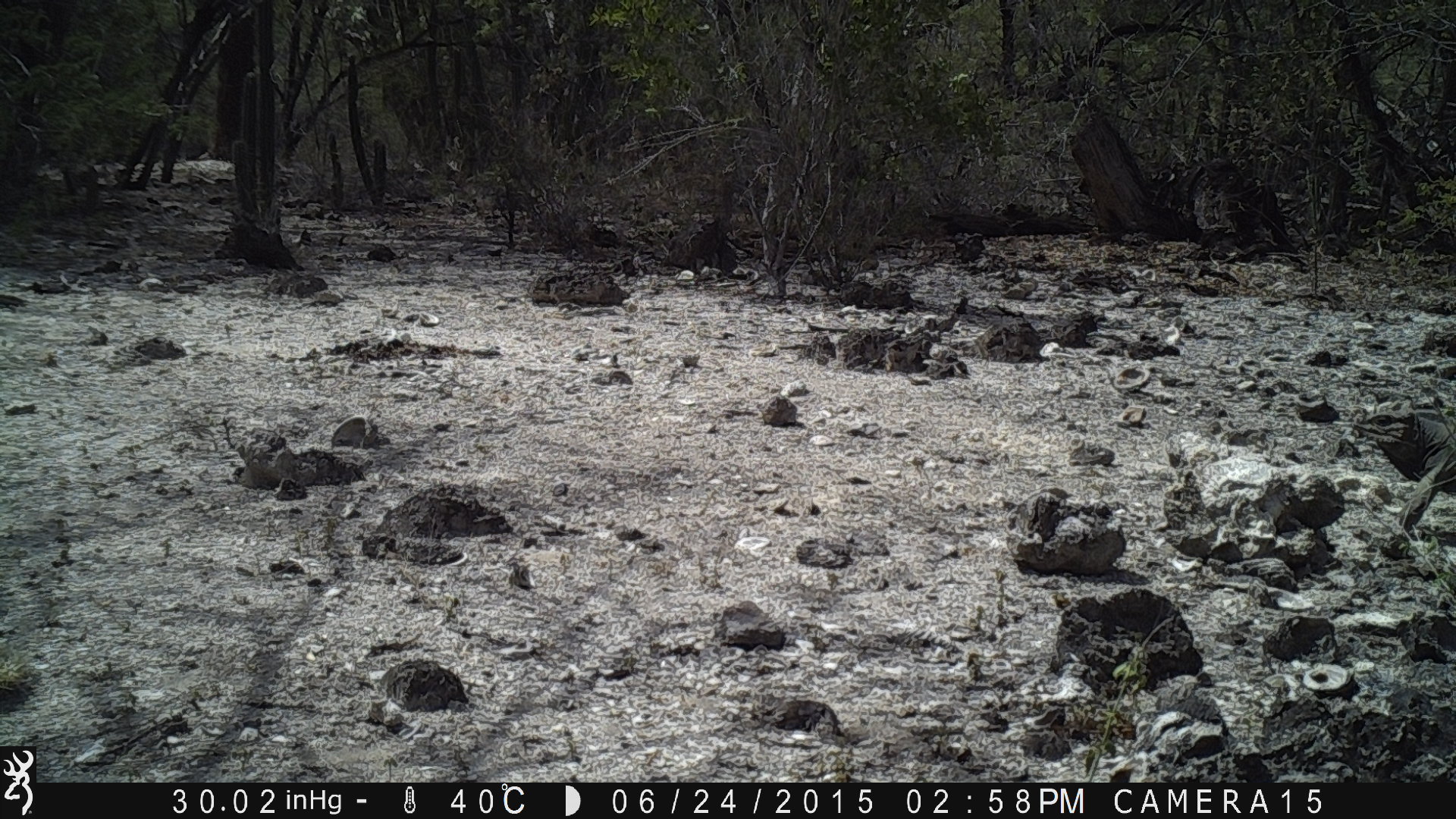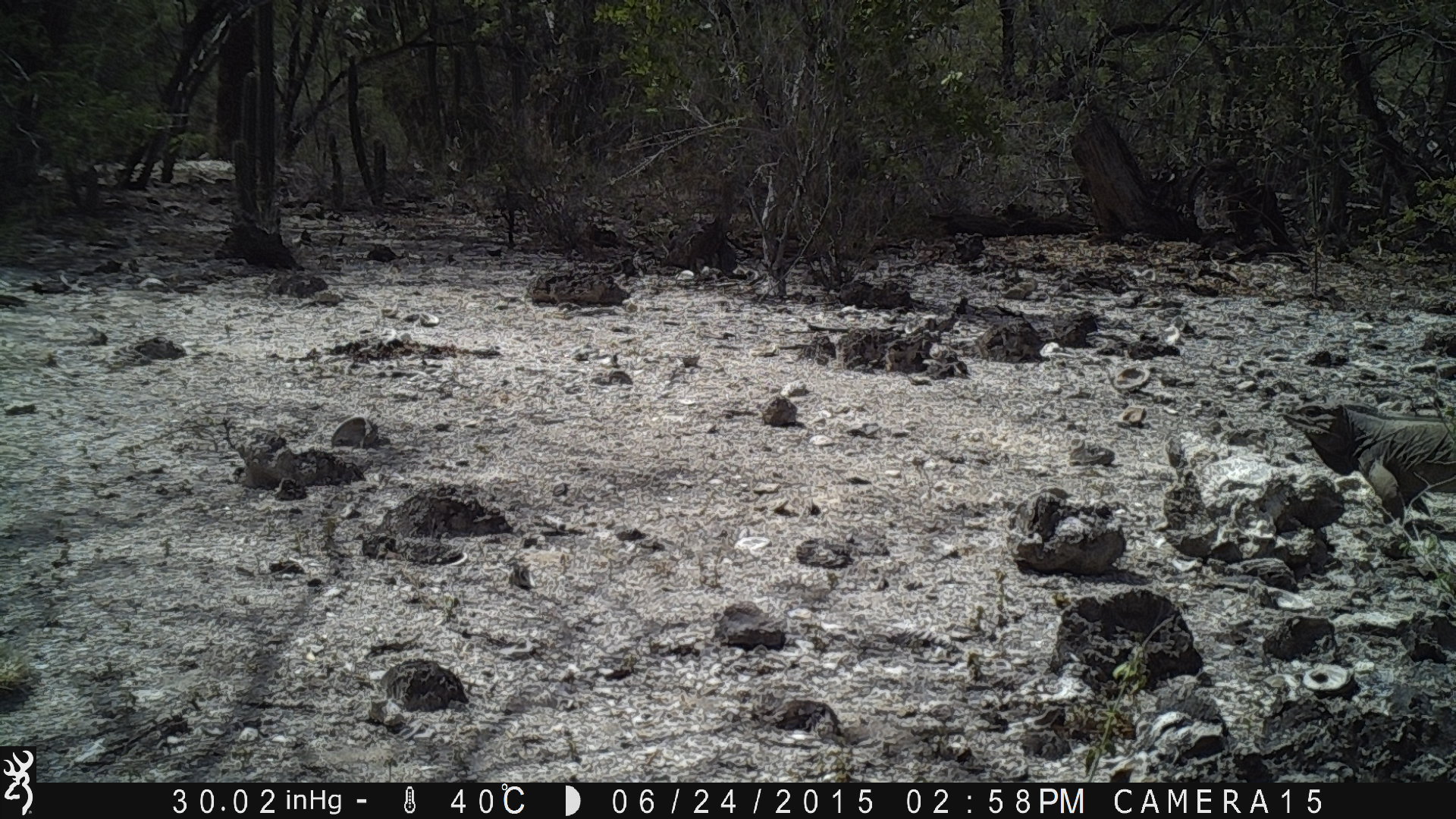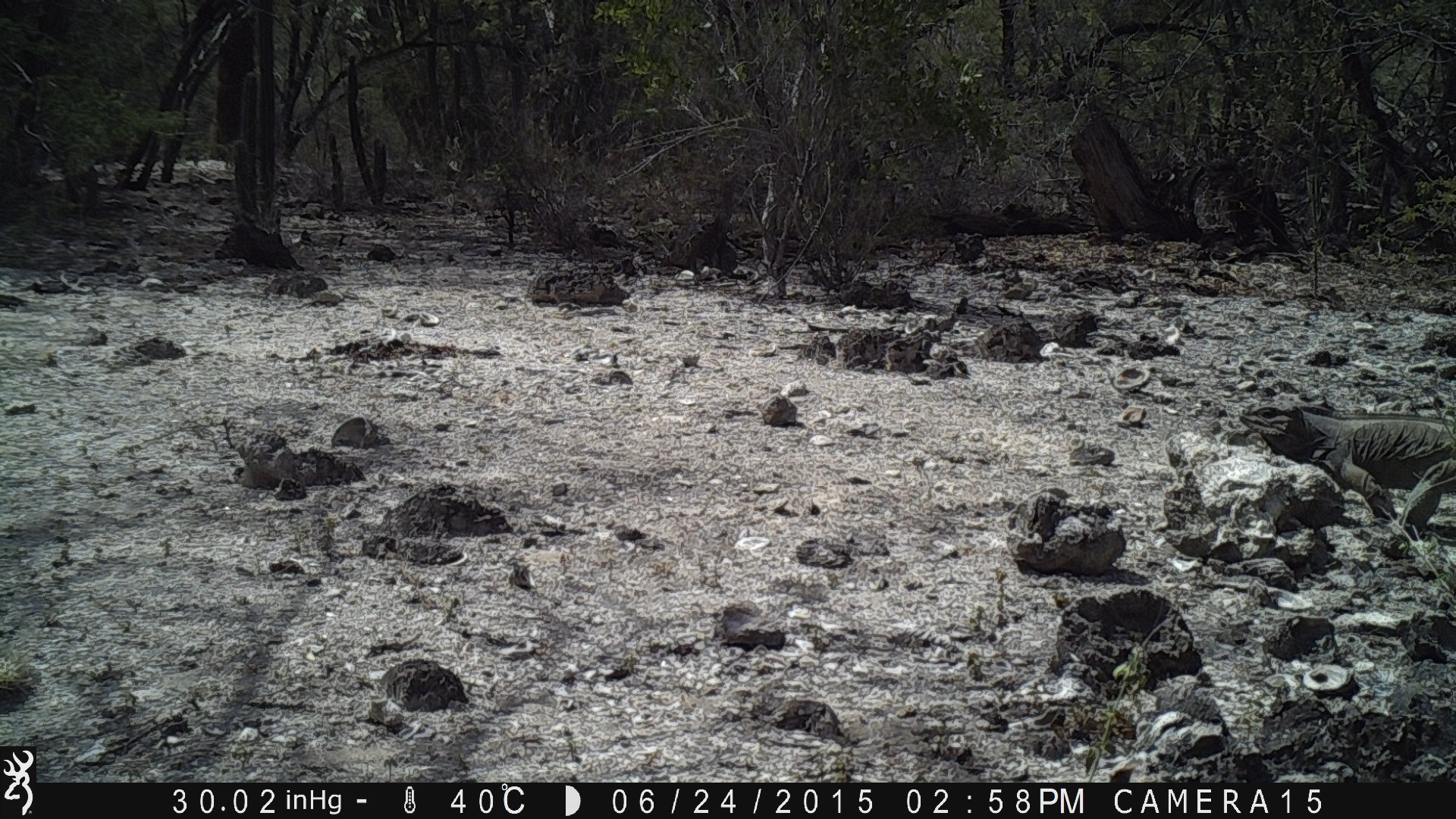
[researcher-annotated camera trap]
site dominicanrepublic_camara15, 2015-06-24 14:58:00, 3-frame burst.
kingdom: Animalia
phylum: Chordata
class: Reptilia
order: Squamata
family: Iguanidae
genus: Iguana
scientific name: Iguana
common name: typical iguanas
Iguana (typical iguanas).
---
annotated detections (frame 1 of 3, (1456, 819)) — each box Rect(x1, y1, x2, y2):
iguana: Rect(1351, 405, 1456, 522)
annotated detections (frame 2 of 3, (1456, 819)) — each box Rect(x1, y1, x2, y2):
iguana: Rect(1270, 397, 1455, 542)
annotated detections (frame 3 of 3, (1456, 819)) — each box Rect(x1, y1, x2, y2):
iguana: Rect(1235, 392, 1456, 537)